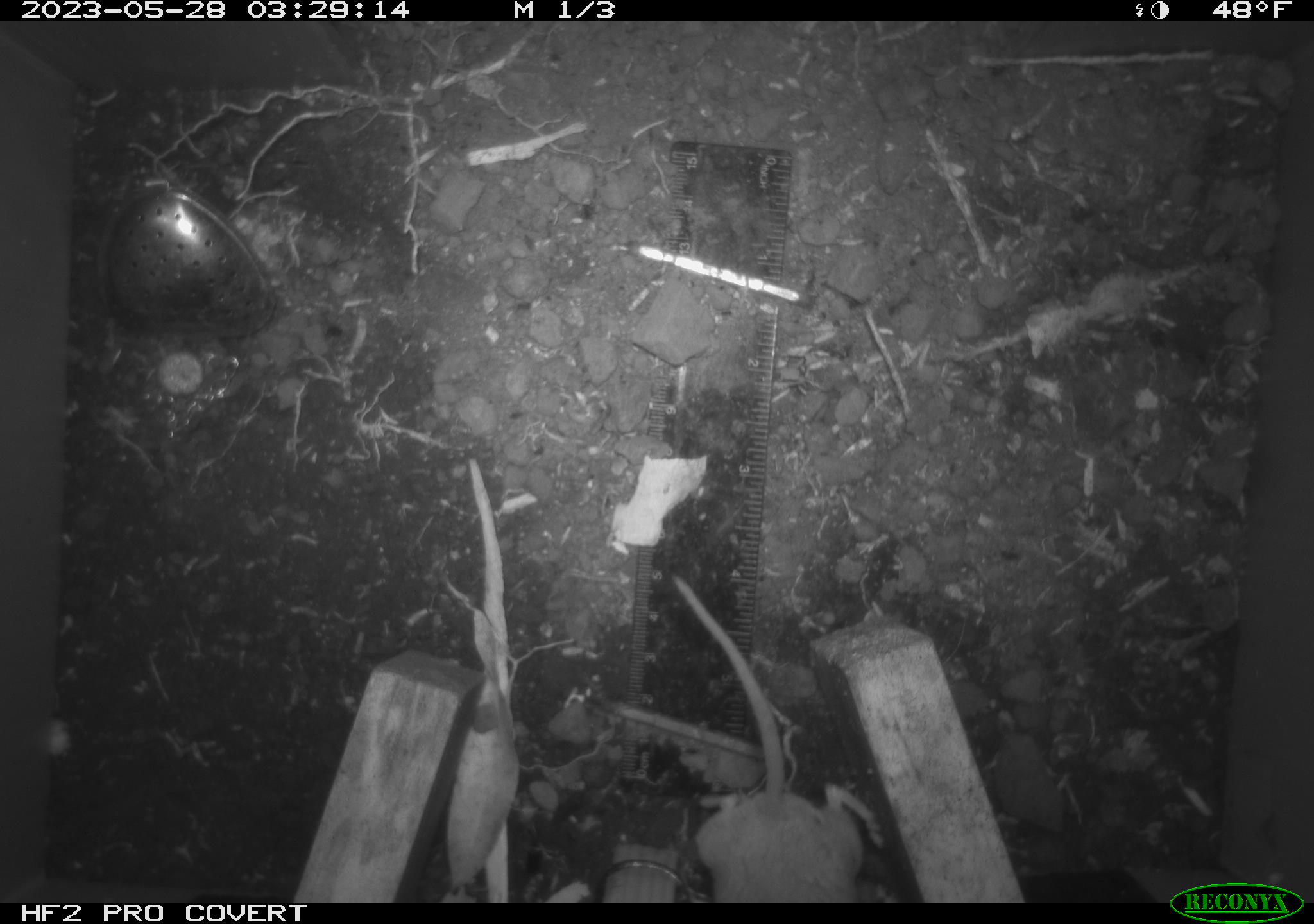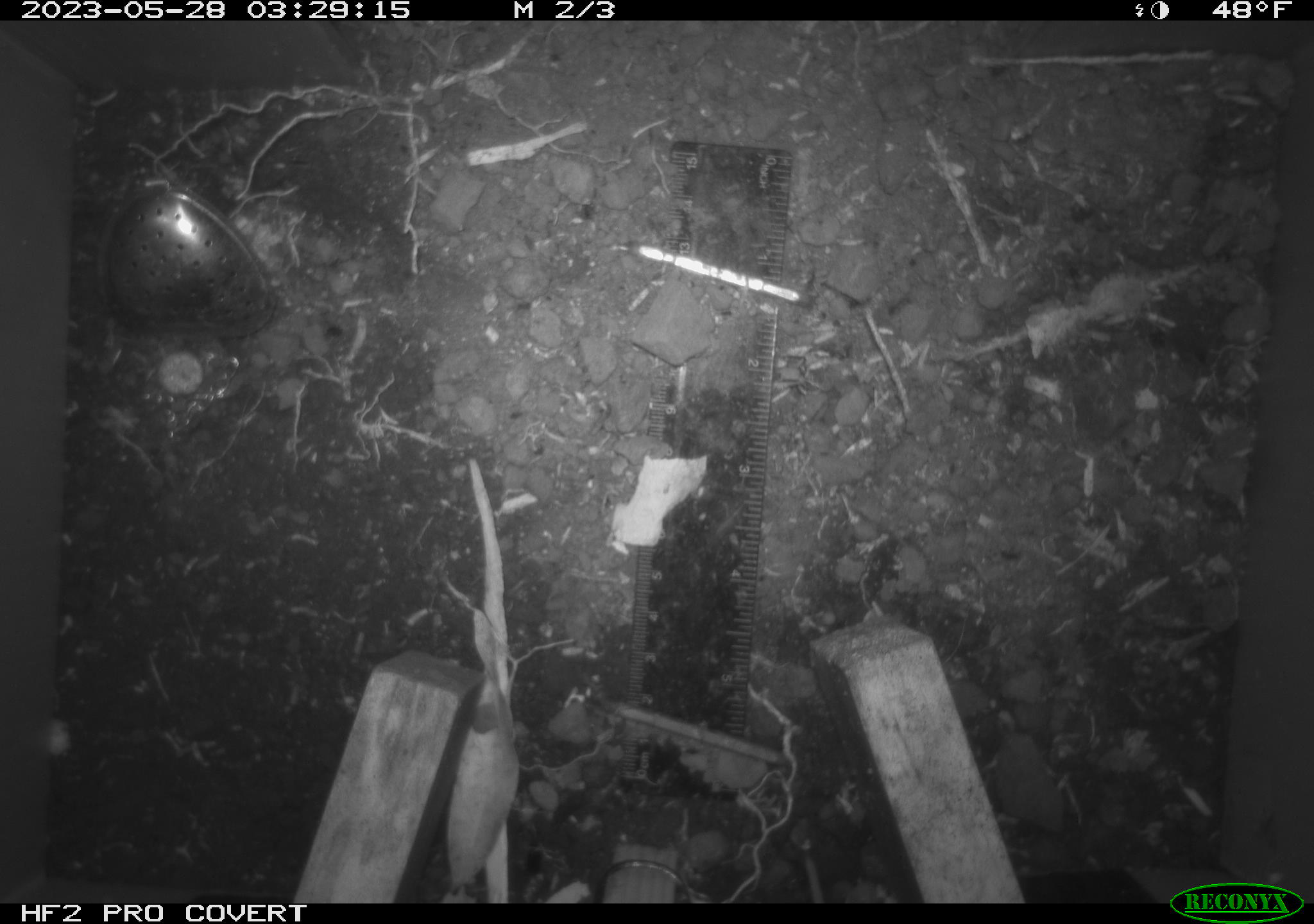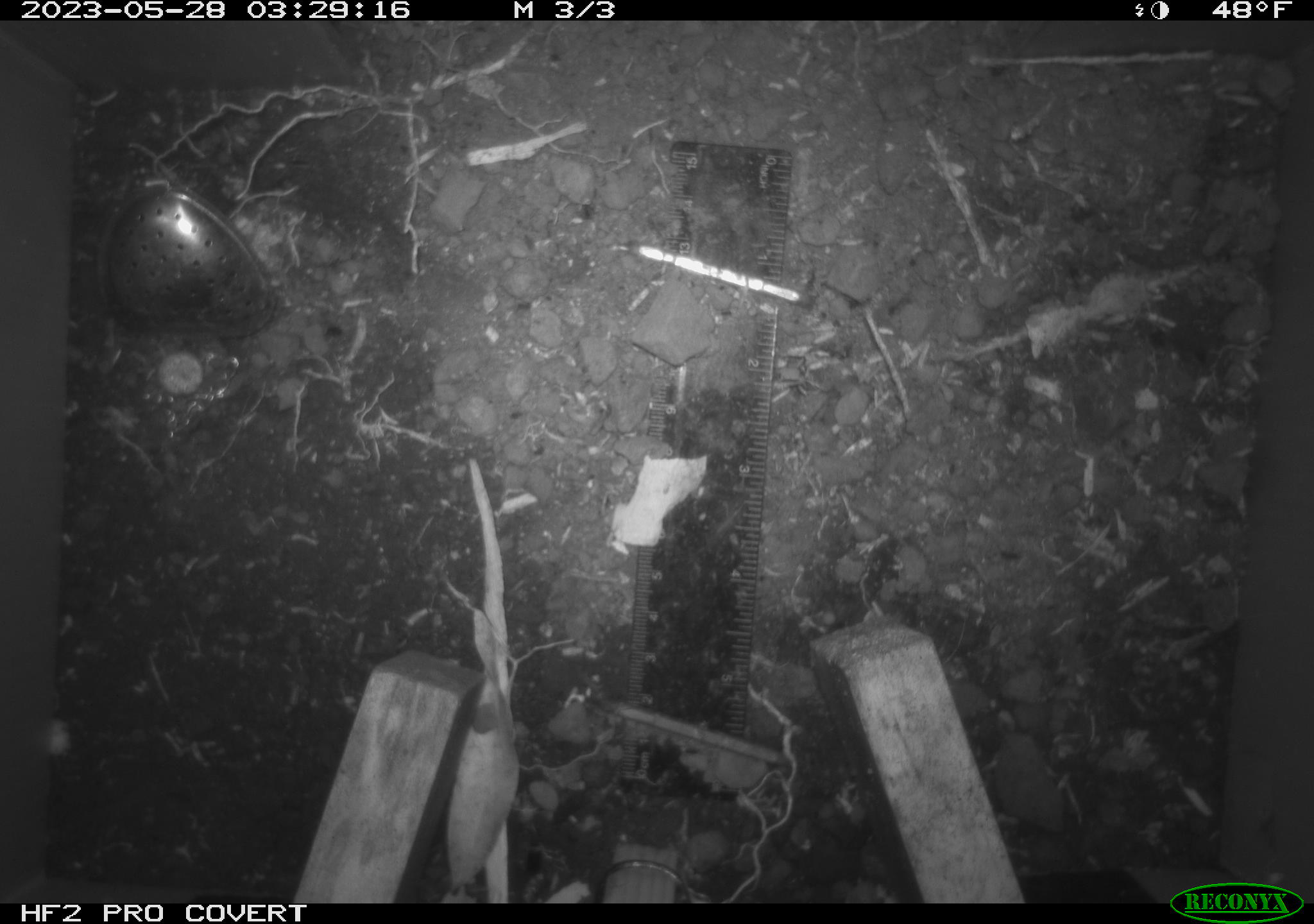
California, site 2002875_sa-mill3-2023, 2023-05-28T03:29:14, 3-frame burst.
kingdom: Animalia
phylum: Chordata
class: Mammalia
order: Rodentia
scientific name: Rodentia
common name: mouse species